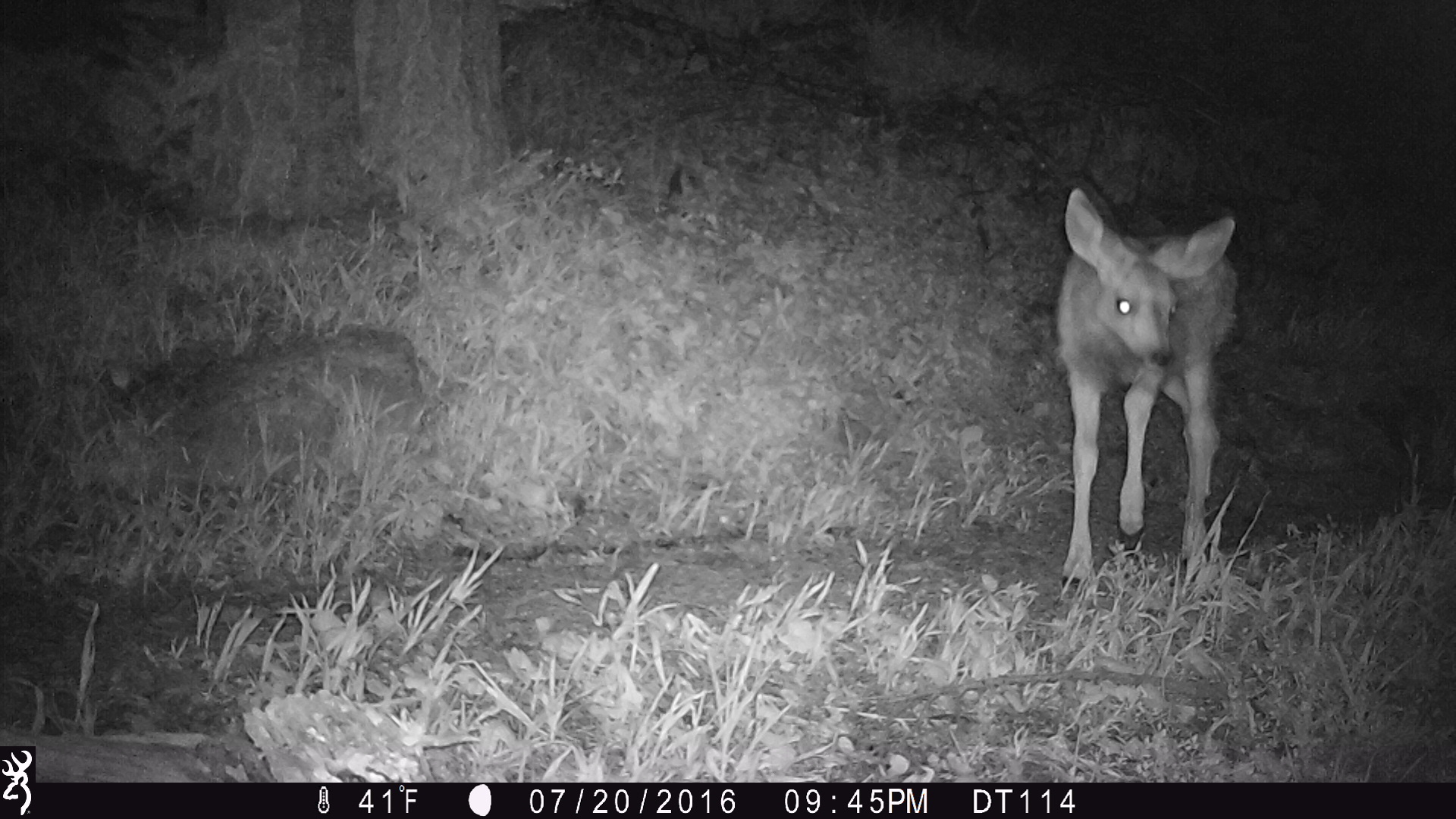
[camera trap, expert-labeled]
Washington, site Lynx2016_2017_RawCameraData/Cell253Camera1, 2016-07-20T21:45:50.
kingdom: Animalia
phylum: Chordata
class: Mammalia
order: Artiodactyla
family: Cervidae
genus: Odocoileus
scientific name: Odocoileus hemionus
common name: mule deer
Odocoileus hemionus (mule deer). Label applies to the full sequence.